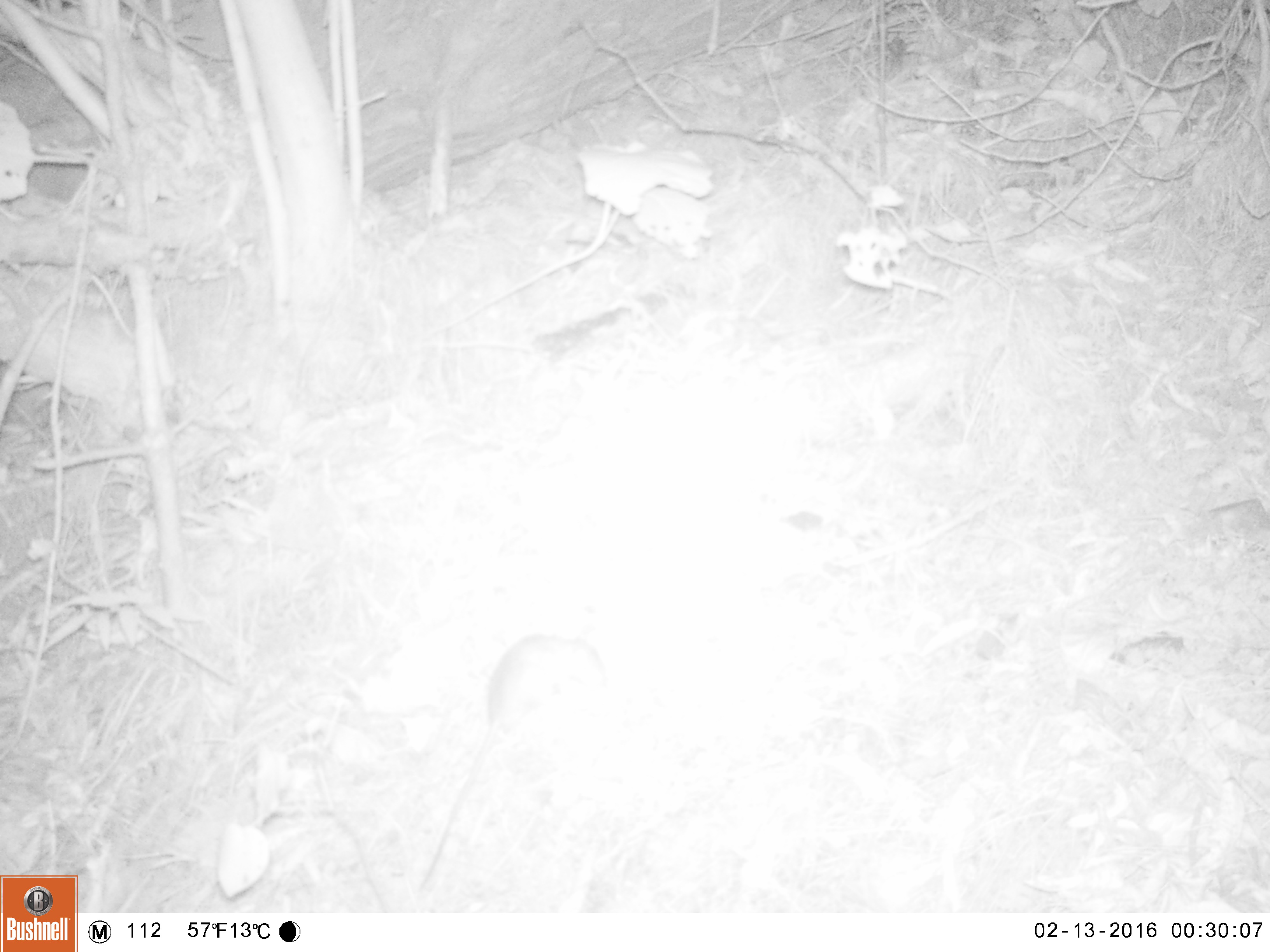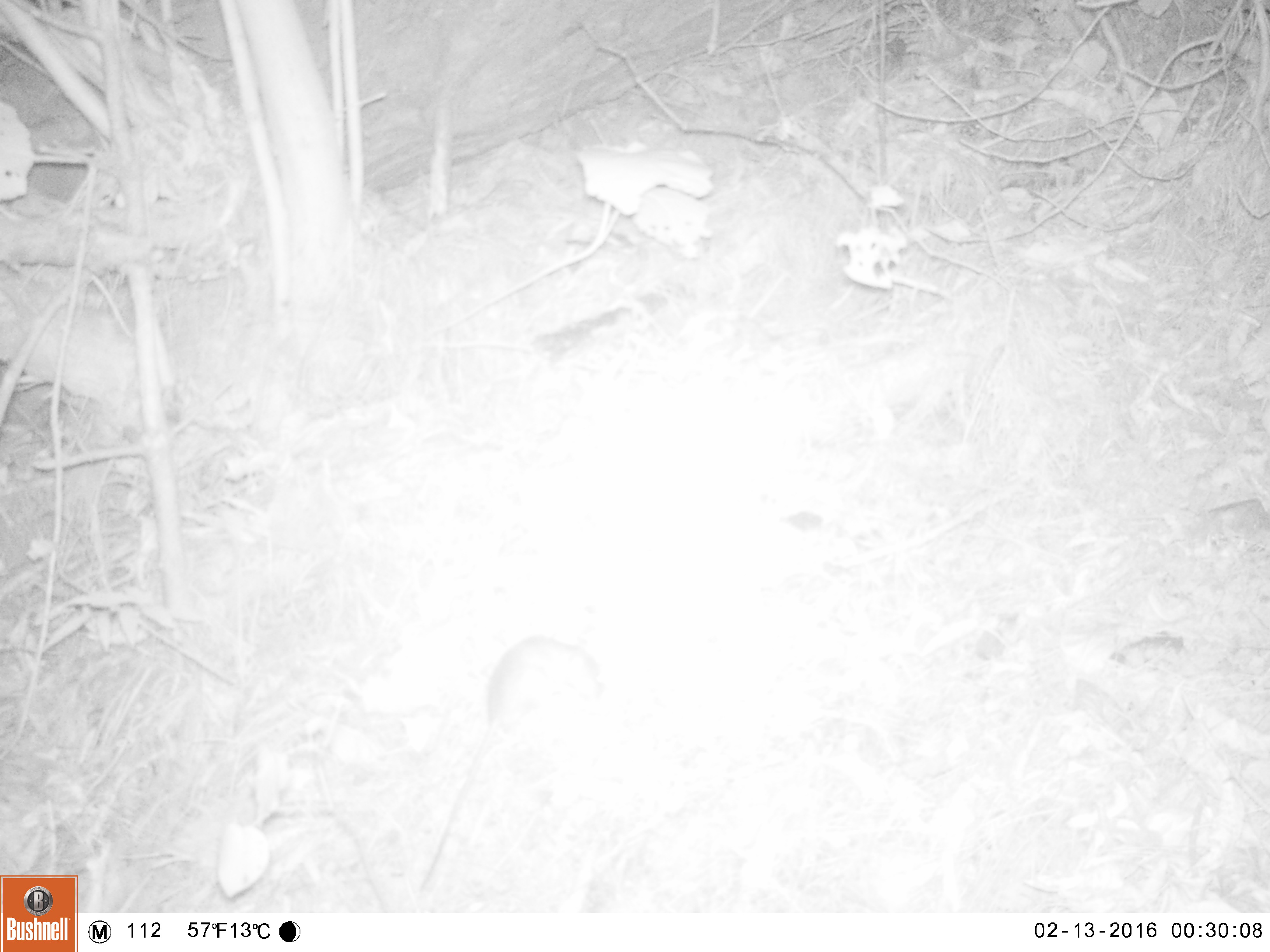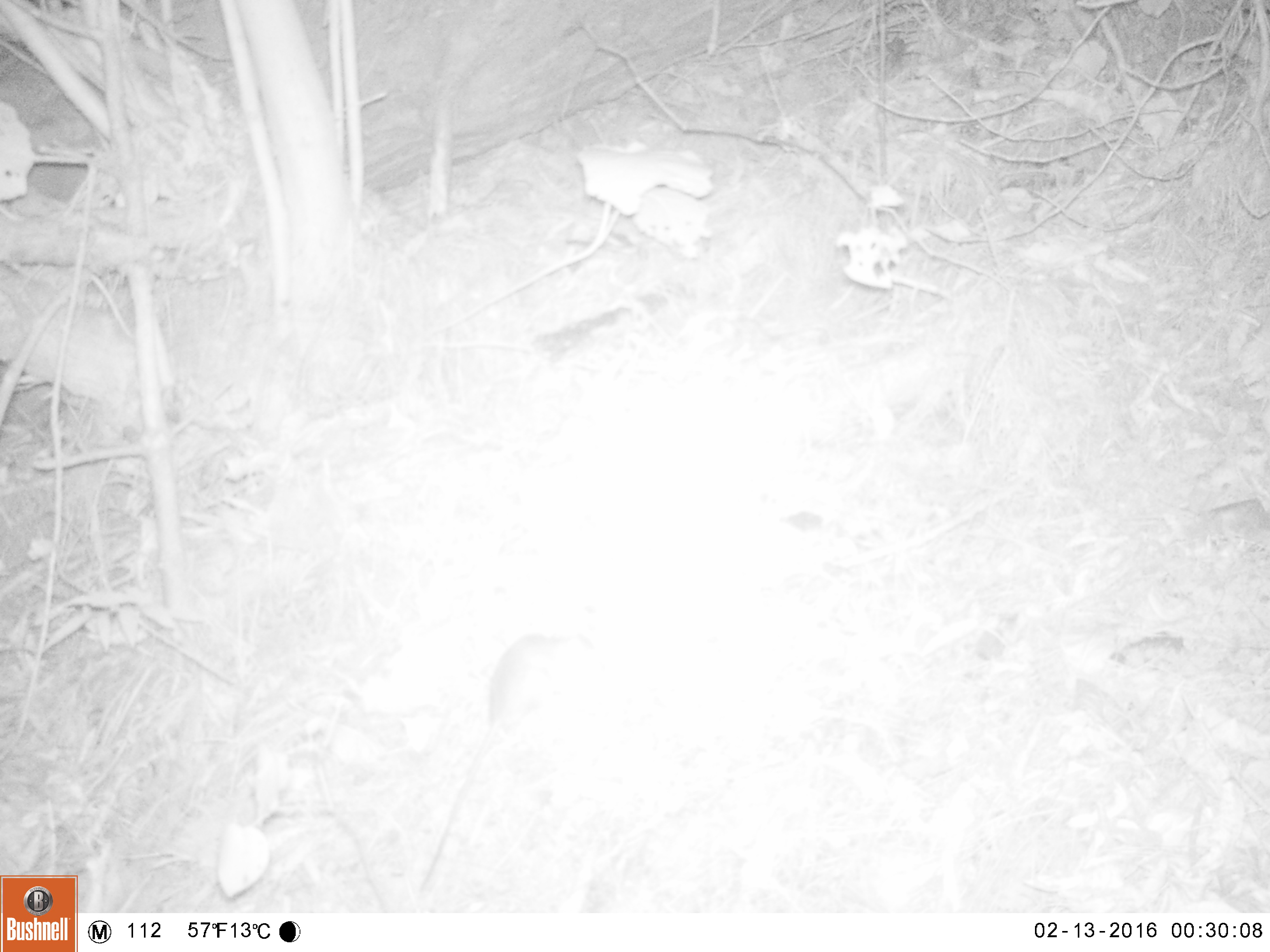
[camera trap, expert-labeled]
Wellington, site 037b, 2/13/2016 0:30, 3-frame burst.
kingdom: Animalia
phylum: Chordata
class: Mammalia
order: Rodentia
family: Muridae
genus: Rattus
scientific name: Rattus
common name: rat